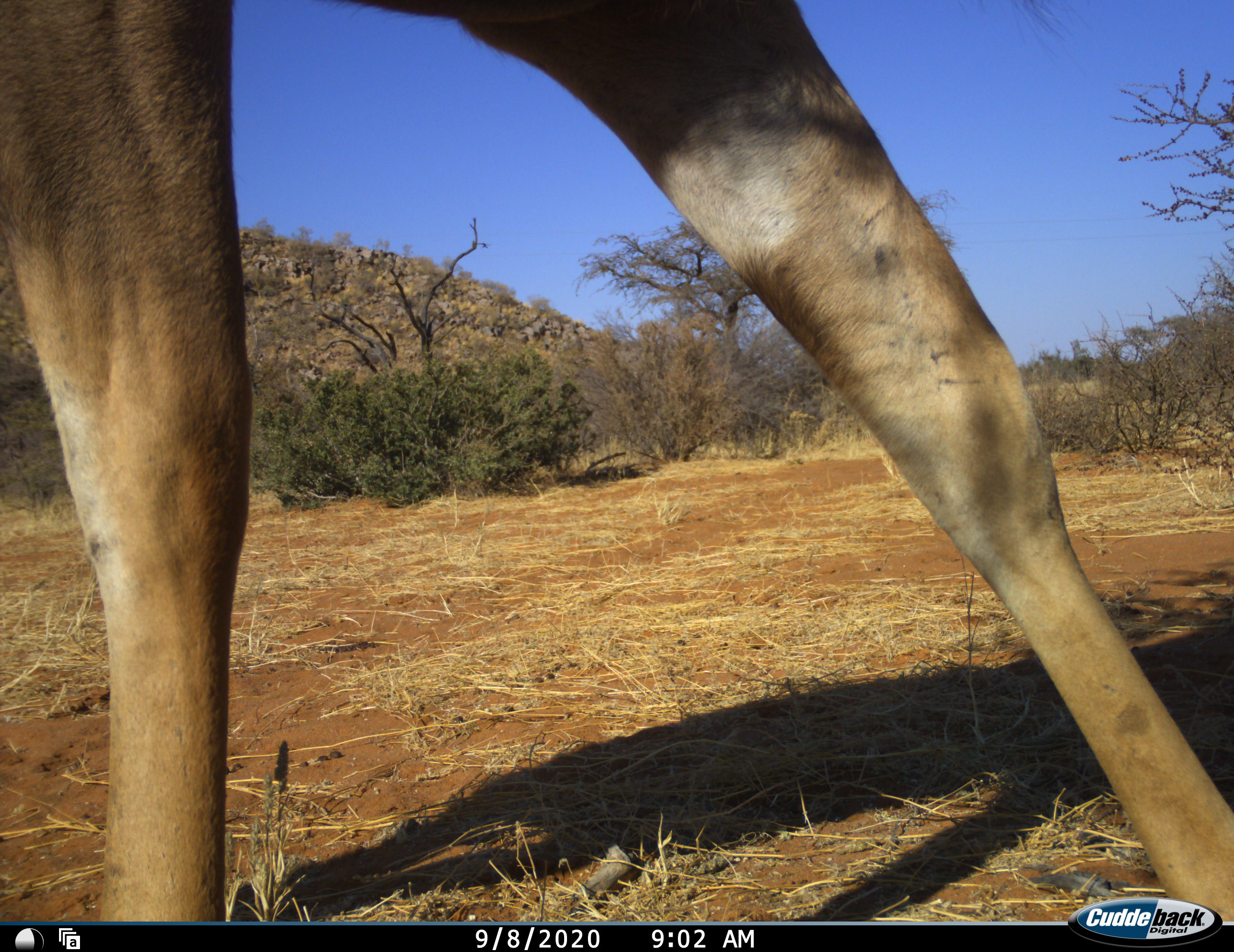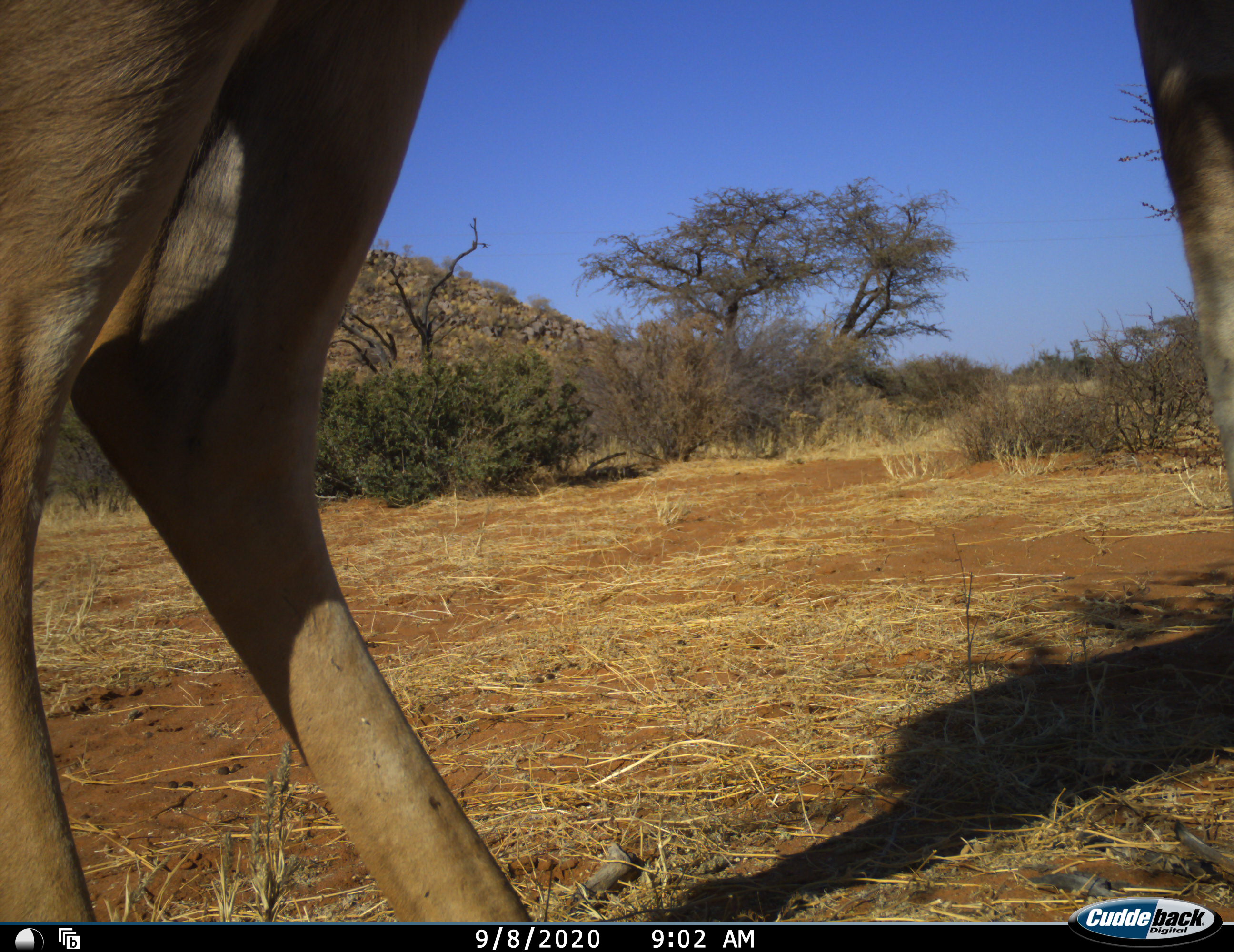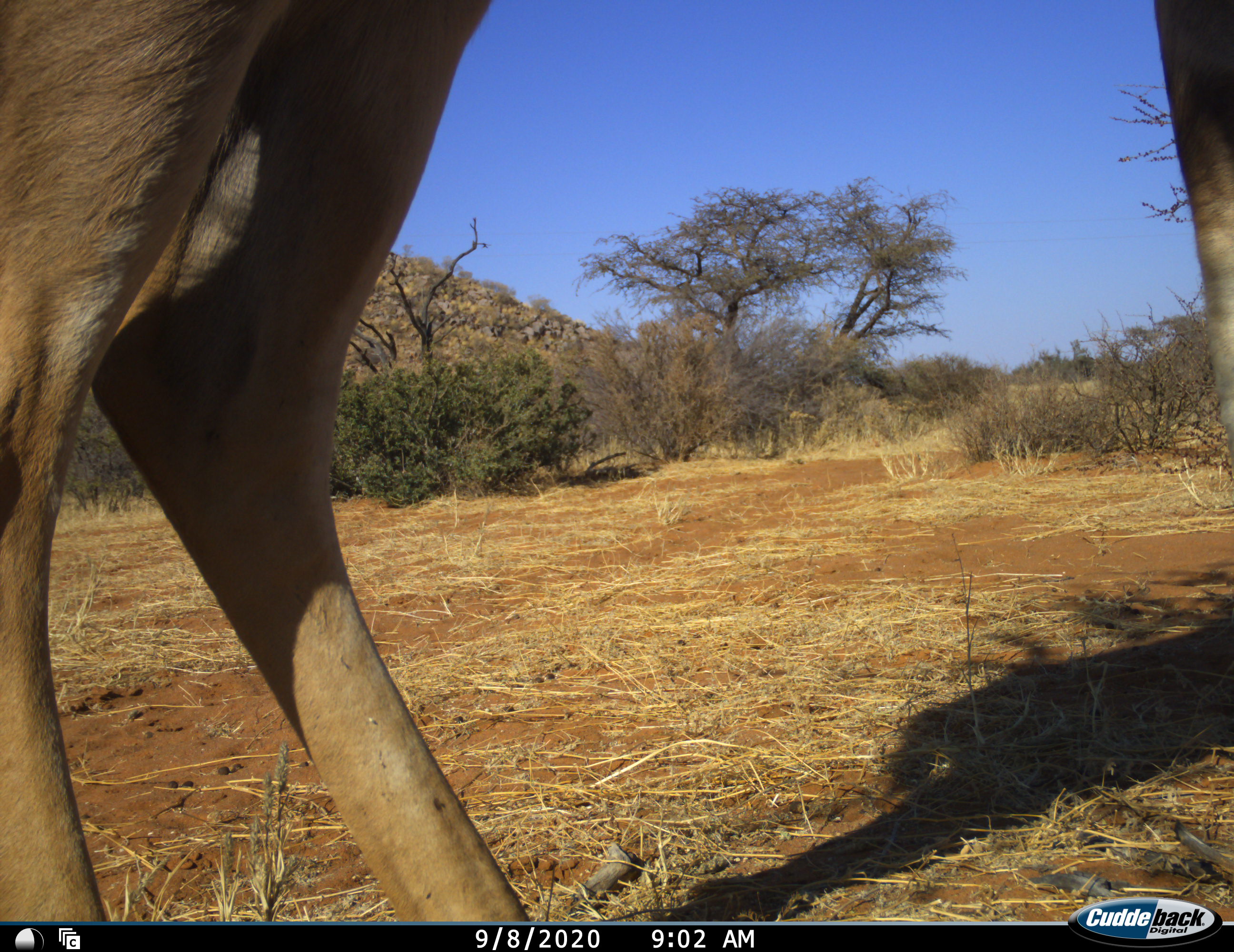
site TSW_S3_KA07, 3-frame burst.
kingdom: Animalia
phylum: Chordata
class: Mammalia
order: Artiodactyla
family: Bovidae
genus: Tragelaphus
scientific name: Tragelaphus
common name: kudu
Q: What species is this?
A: Kudu (Tragelaphus).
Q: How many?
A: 1.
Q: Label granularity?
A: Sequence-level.